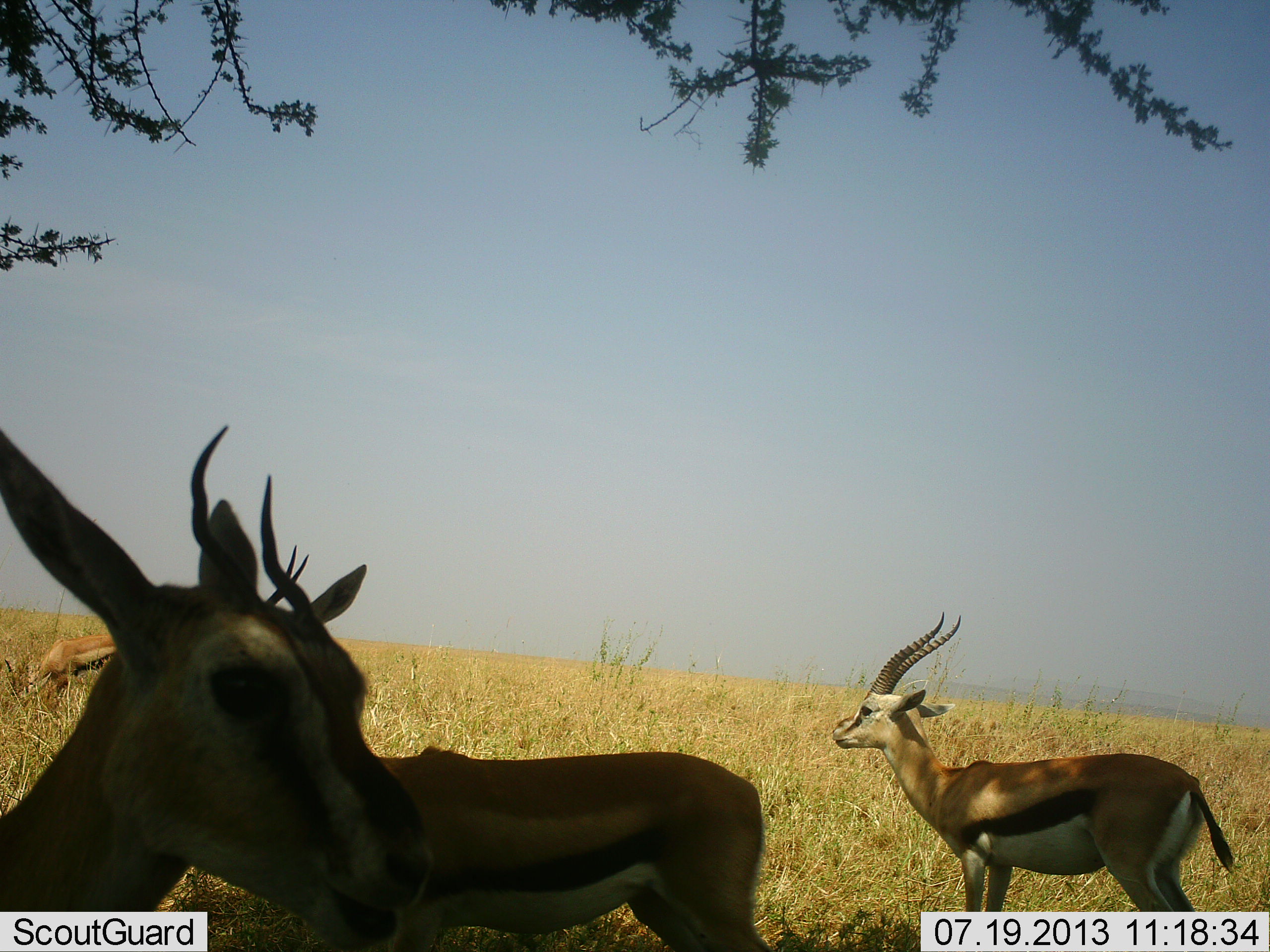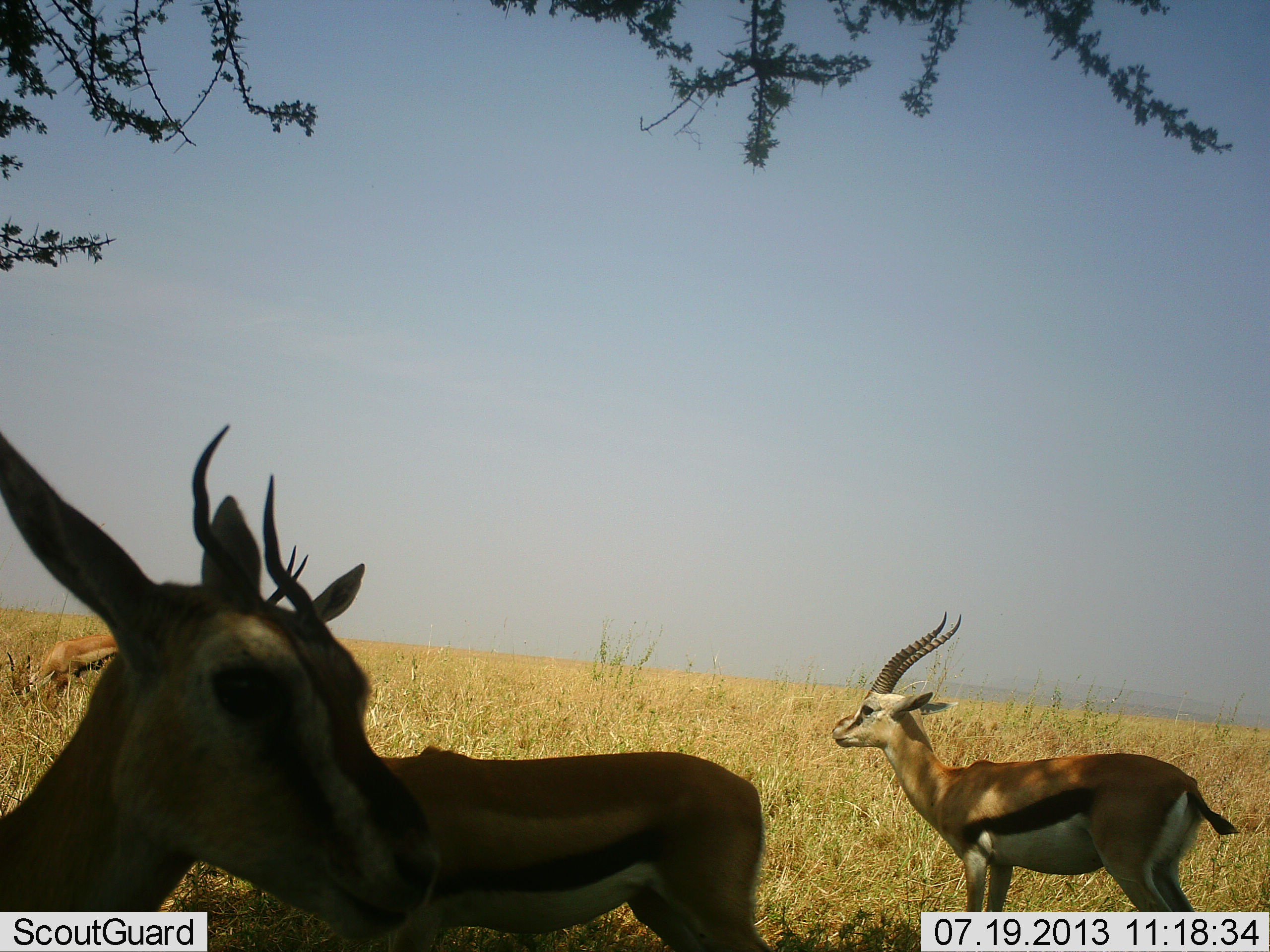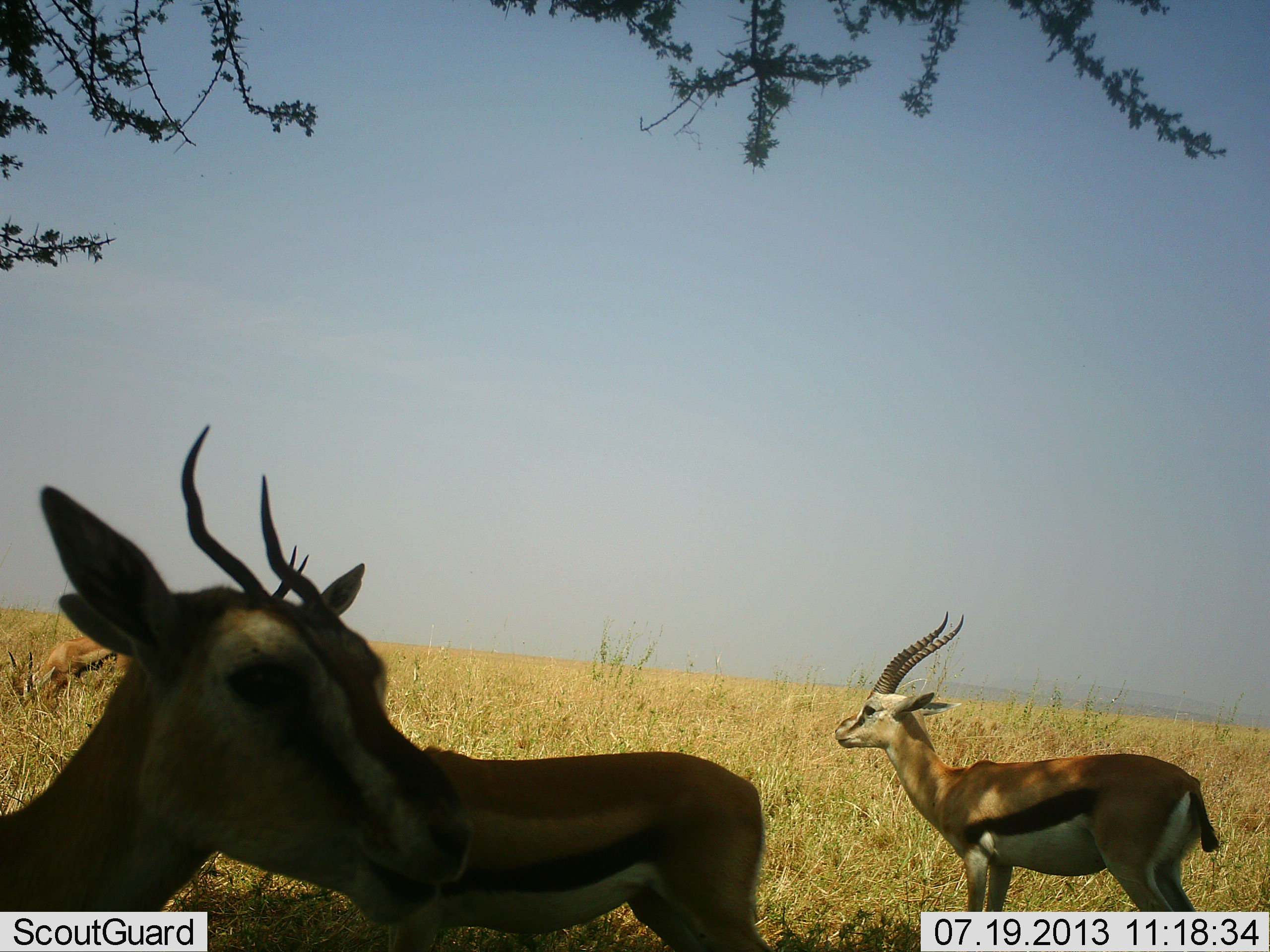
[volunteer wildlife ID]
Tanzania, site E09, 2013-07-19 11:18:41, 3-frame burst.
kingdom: Animalia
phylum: Chordata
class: Mammalia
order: Artiodactyla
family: Bovidae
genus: Eudorcas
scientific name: Eudorcas thomsonii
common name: thomson's gazelle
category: gazellethomsons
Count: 4.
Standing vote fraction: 80%.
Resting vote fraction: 20%.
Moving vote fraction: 10%.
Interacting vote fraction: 0%.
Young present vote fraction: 0%.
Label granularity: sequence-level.